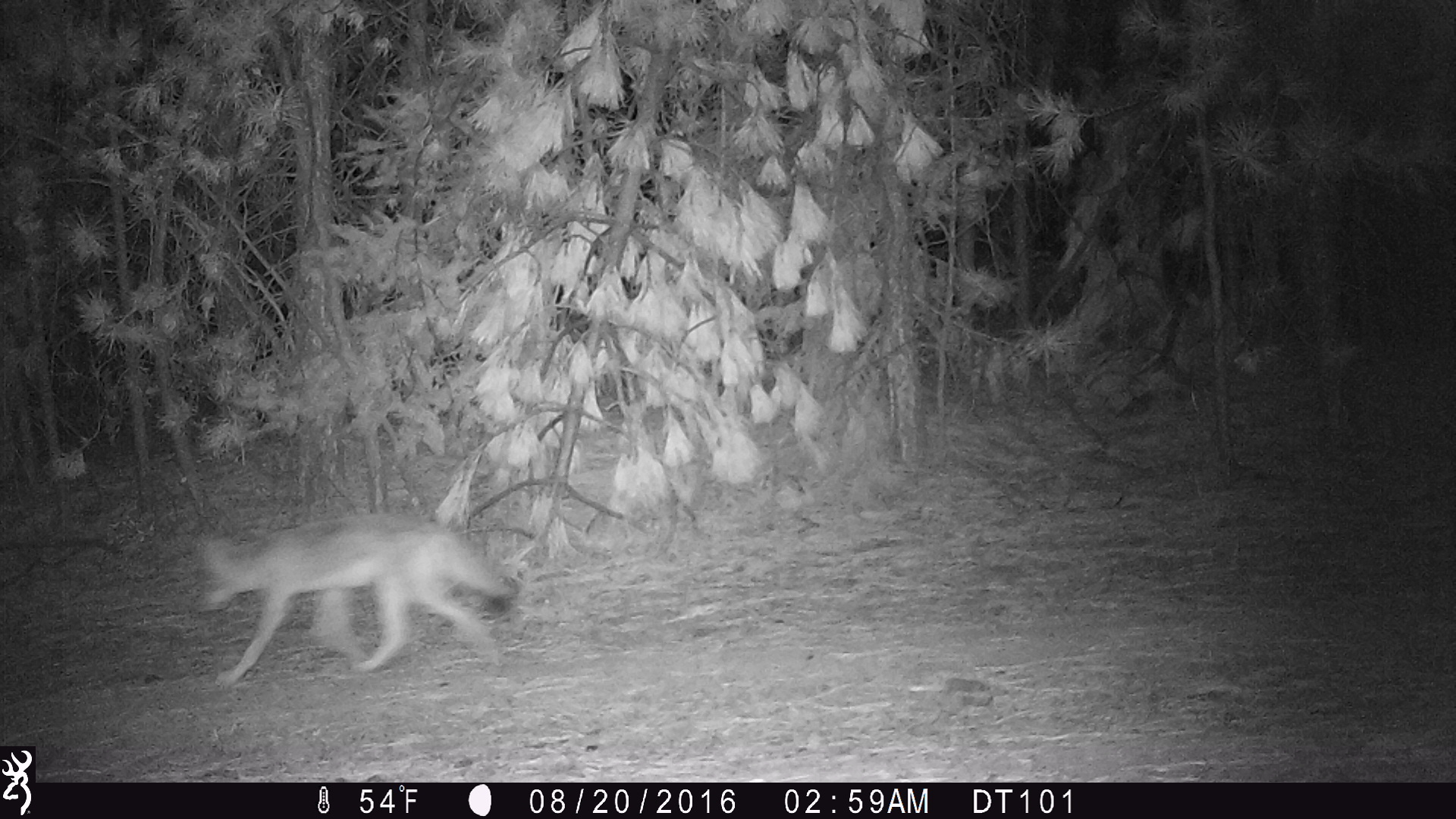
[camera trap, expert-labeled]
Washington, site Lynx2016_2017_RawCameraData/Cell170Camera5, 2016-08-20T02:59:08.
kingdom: Animalia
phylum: Chordata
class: Mammalia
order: Carnivora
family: Canidae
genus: Canis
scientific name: Canis latrans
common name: coyote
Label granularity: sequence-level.